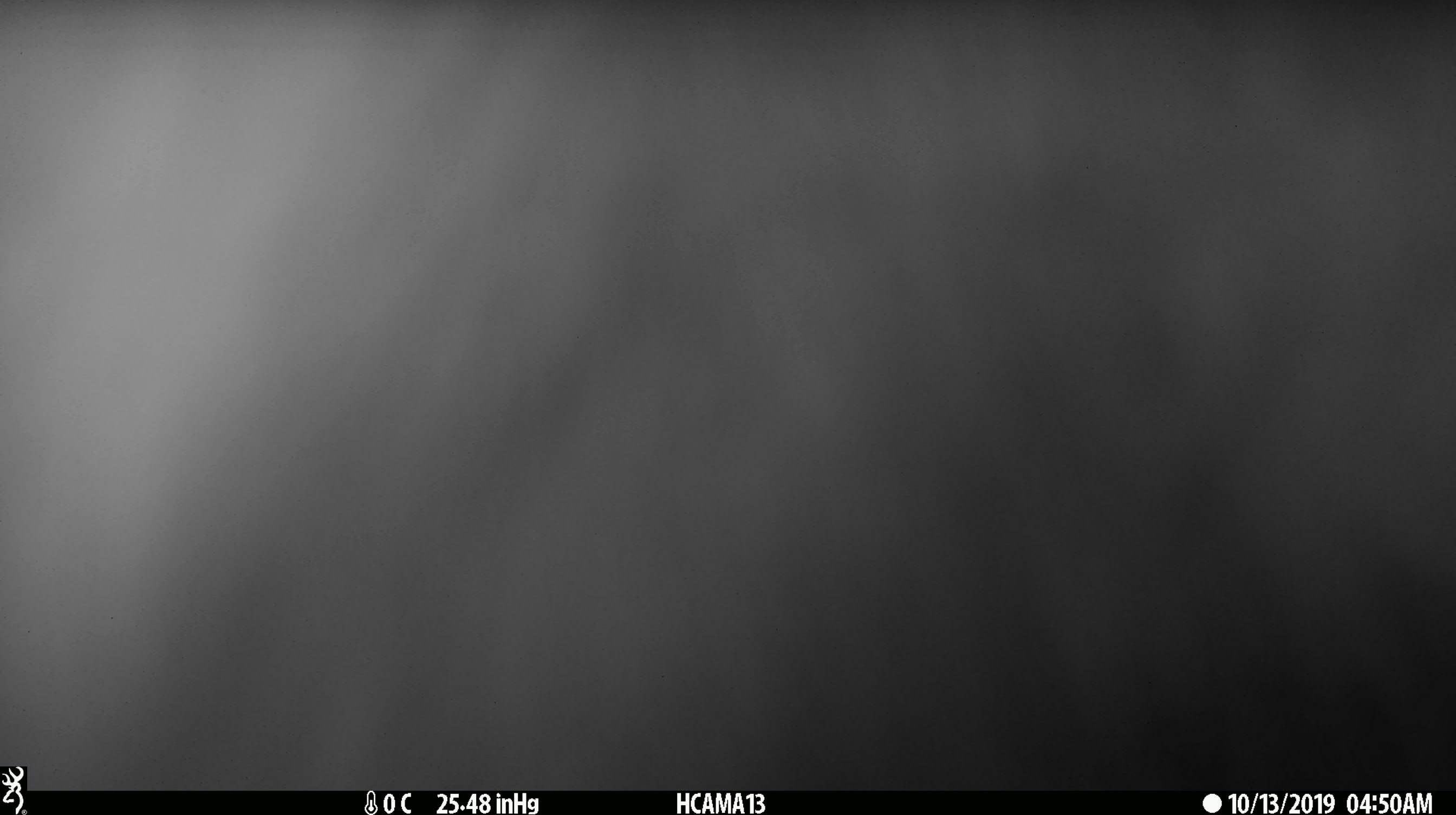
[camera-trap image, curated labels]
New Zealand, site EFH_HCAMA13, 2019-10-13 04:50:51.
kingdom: Animalia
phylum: Chordata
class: Mammalia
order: Rodentia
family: Muridae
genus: Mus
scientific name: Mus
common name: mouse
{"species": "mouse (Mus)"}